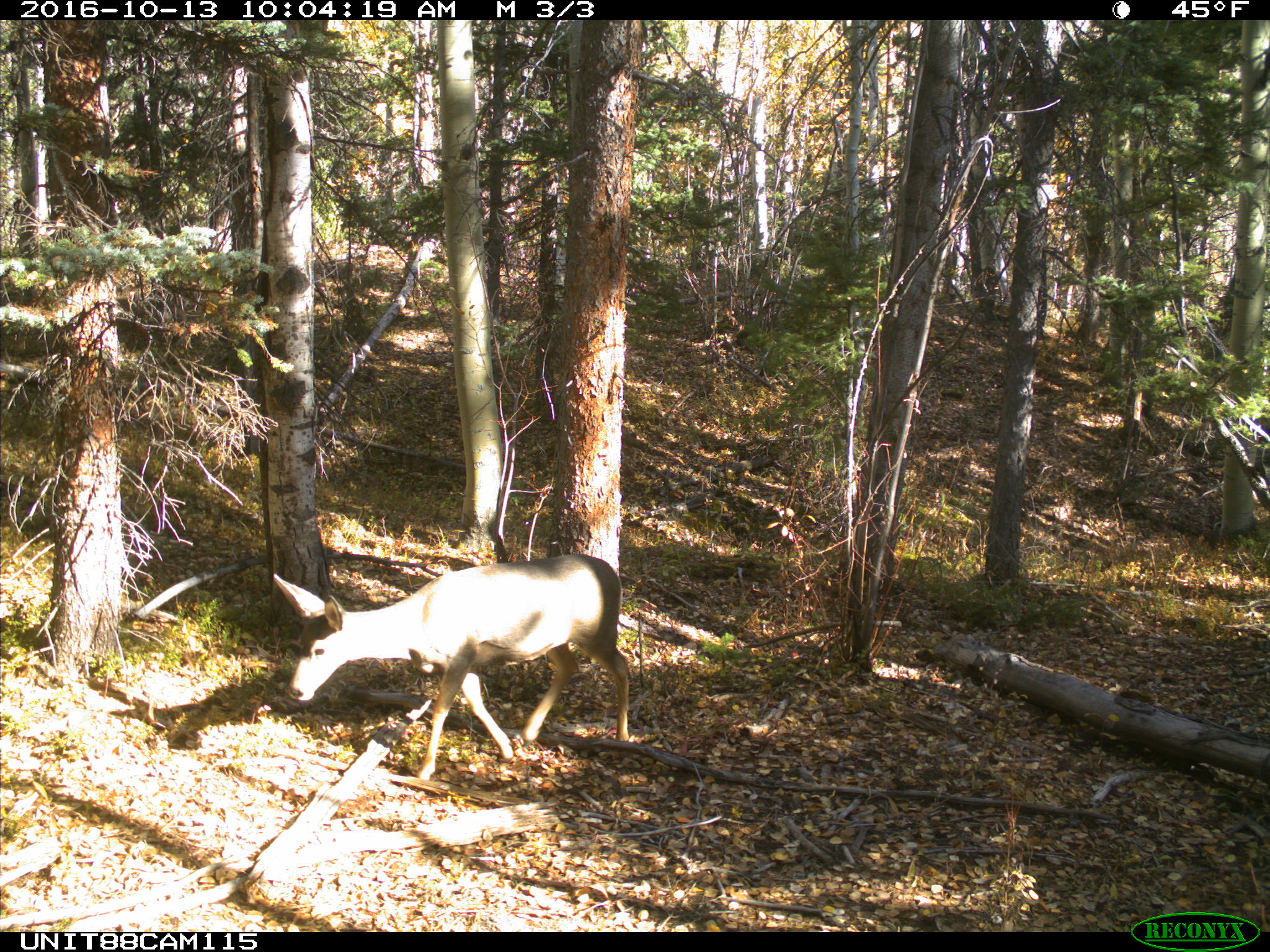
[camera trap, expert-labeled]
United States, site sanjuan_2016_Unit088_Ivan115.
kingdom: Animalia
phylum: Chordata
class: Mammalia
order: Artiodactyla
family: Cervidae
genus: Odocoileus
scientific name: Odocoileus hemionus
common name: mule deer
Odocoileus hemionus (mule deer).